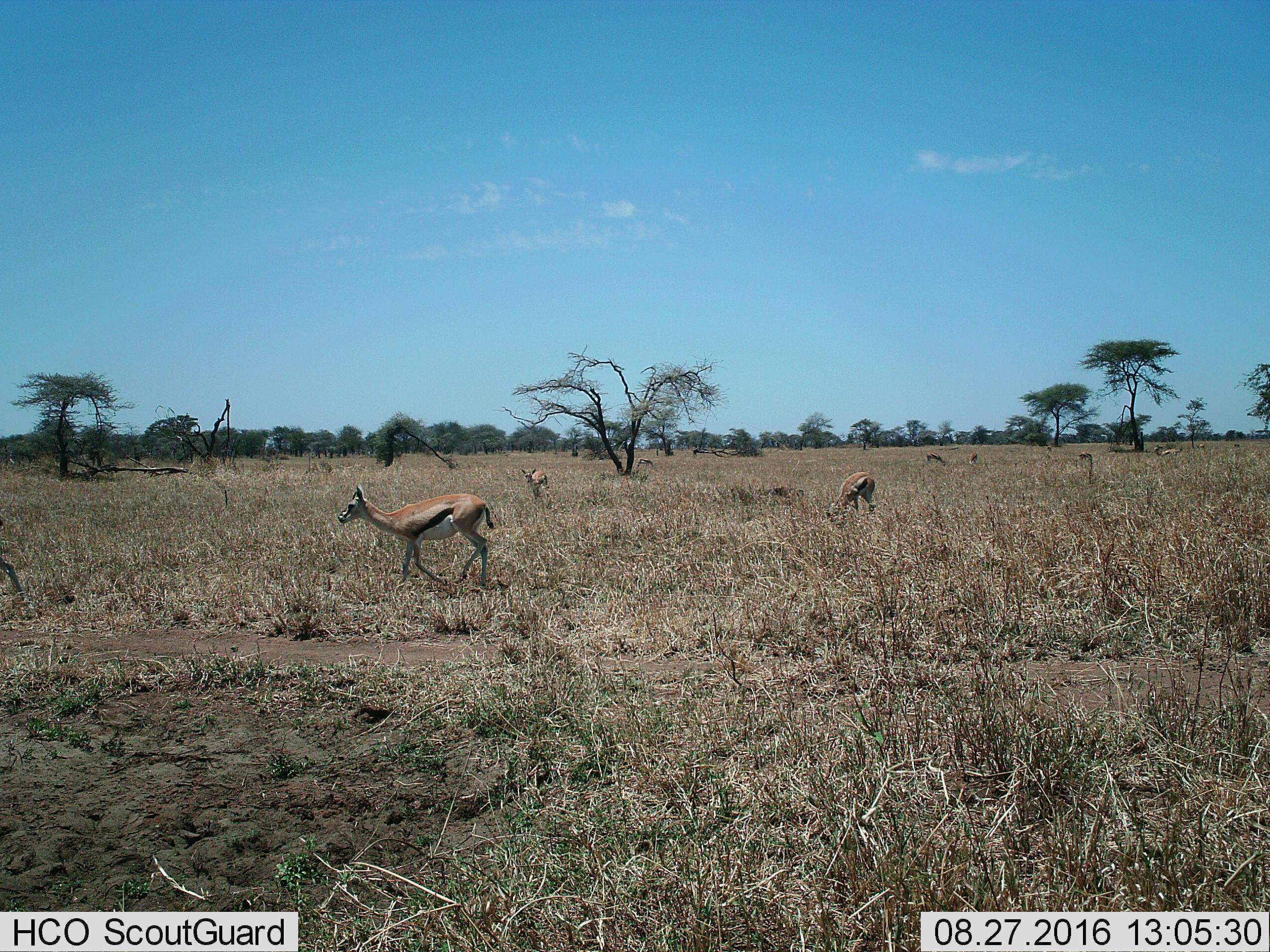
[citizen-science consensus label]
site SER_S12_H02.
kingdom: Animalia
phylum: Chordata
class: Mammalia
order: Artiodactyla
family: Bovidae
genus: Eudorcas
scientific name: Eudorcas thomsonii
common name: thomson's gazelle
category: gazellethomsons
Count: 7.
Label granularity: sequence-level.